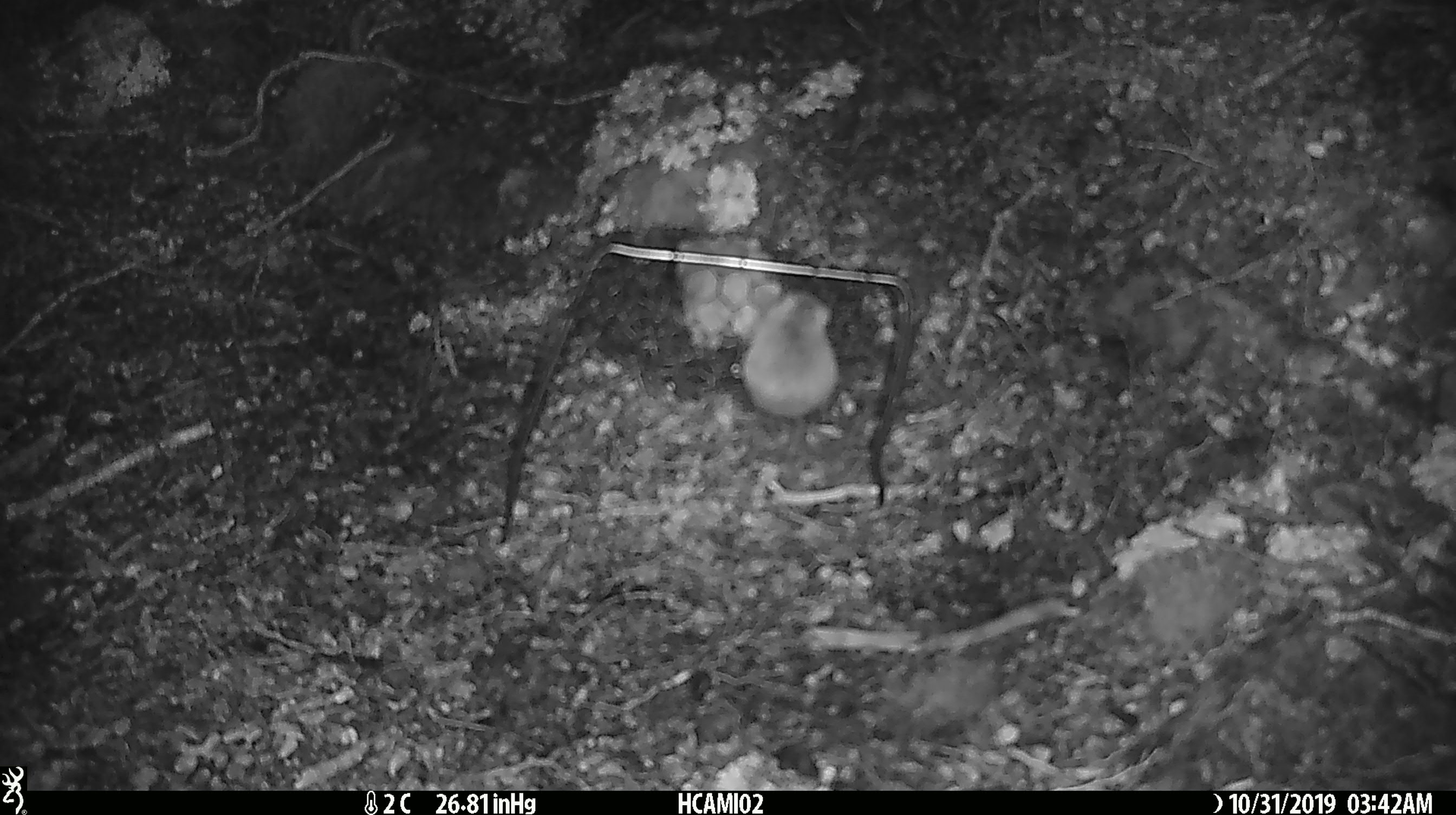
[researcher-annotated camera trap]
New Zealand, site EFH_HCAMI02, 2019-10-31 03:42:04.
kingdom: Animalia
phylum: Chordata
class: Mammalia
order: Rodentia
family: Muridae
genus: Mus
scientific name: Mus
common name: mouse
Mouse (Mus).